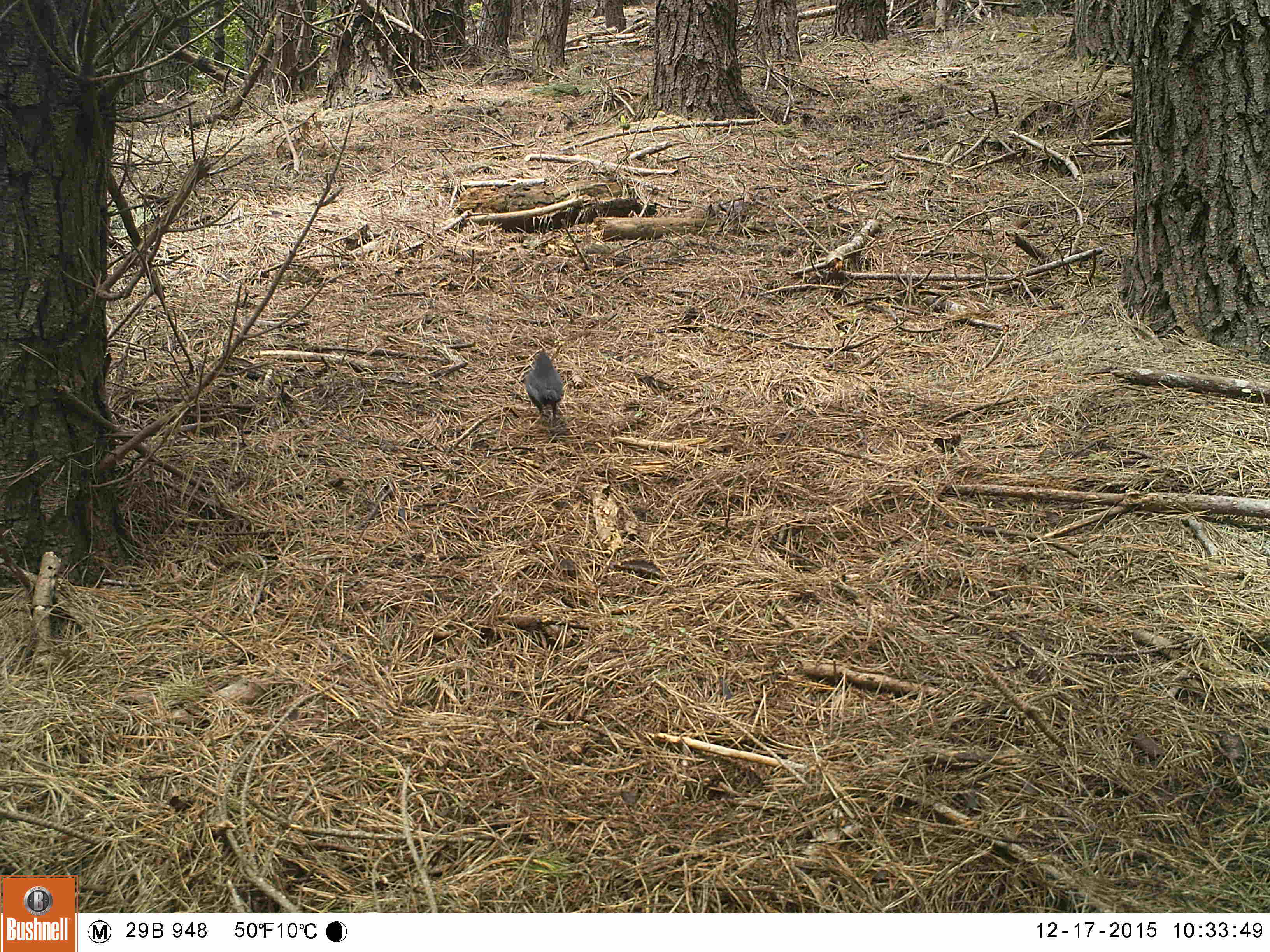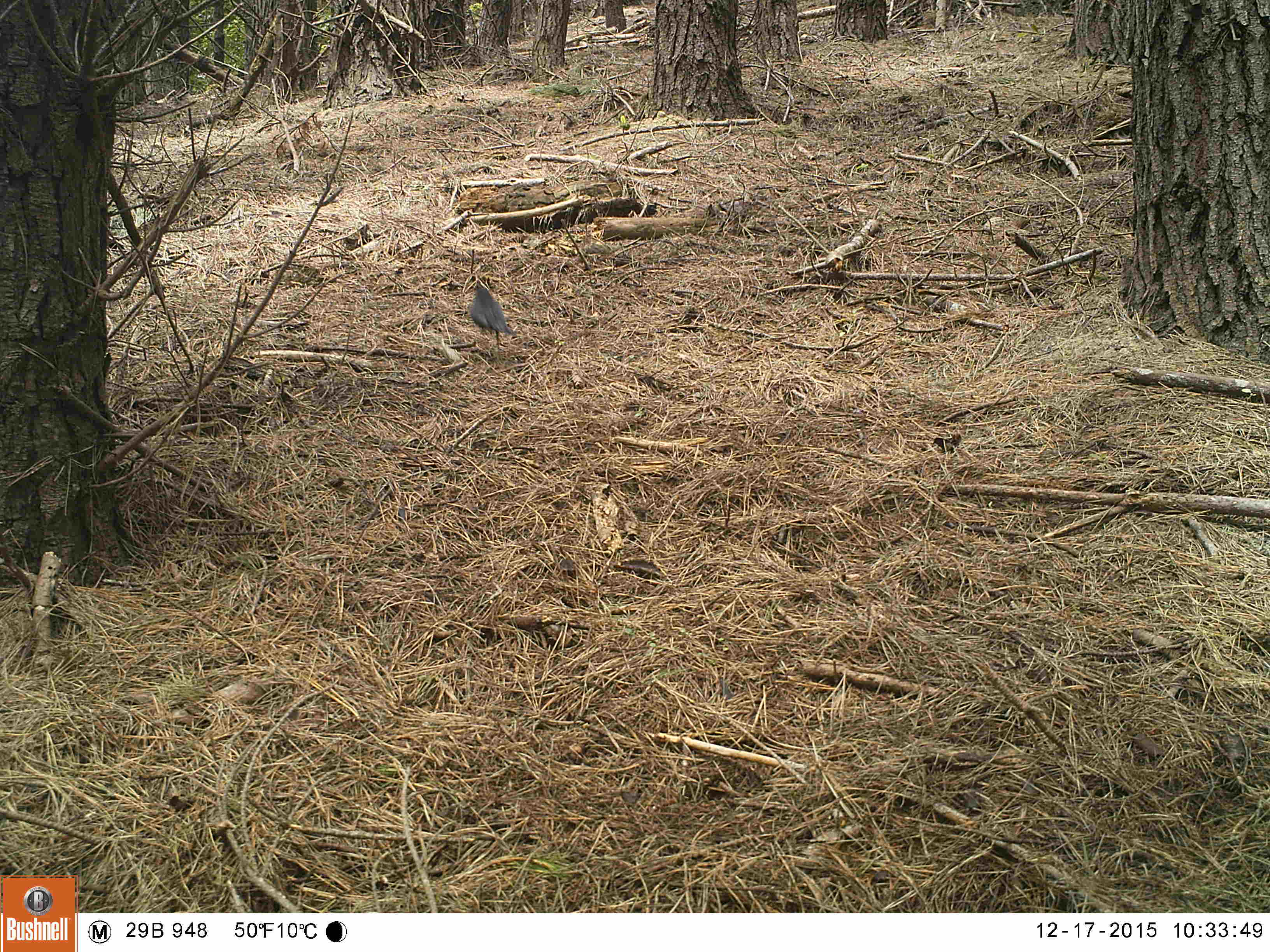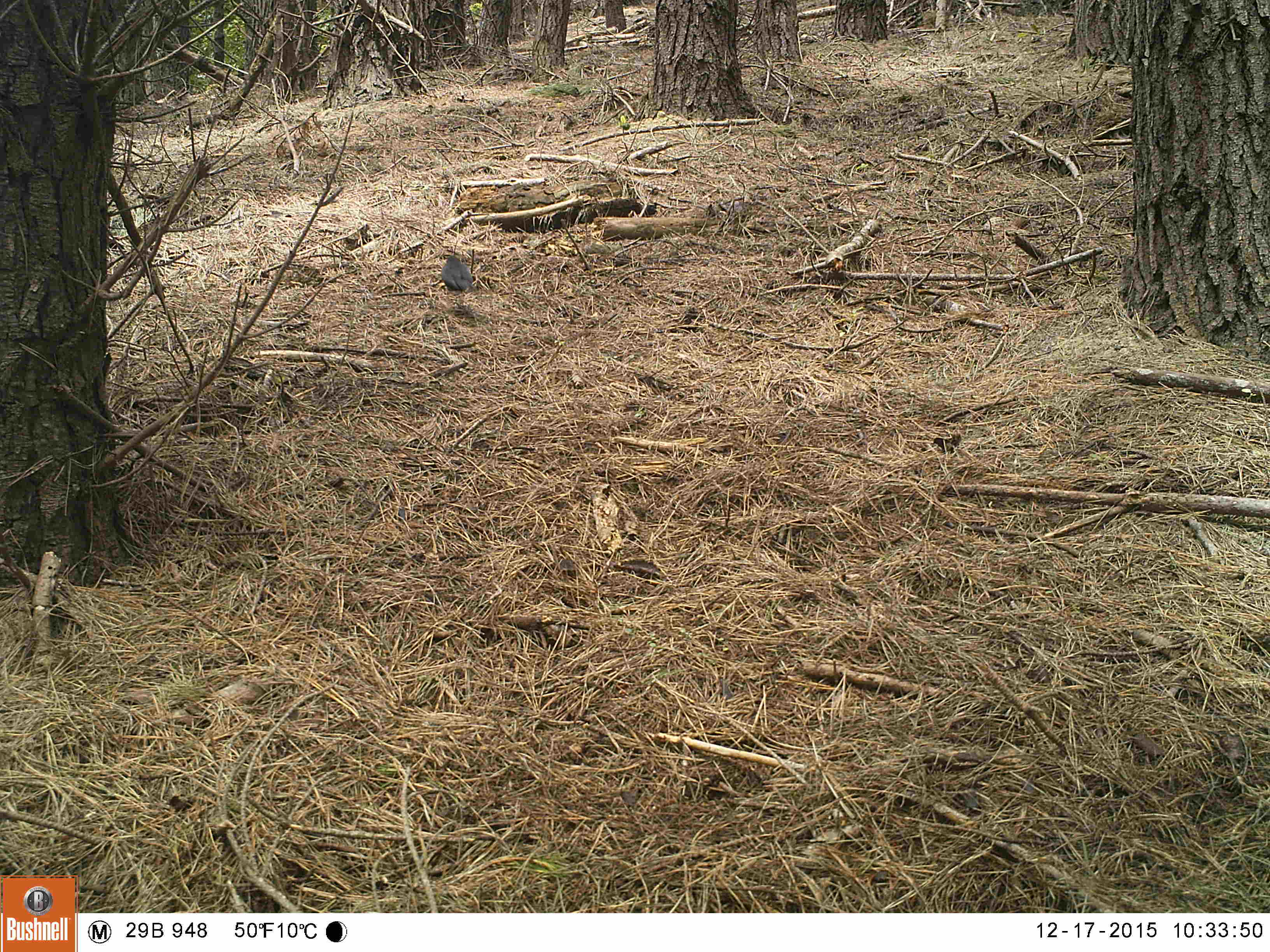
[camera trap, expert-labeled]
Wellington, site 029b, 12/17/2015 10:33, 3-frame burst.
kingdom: Animalia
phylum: Chordata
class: Aves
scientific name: Aves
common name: bird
Bird (Aves).